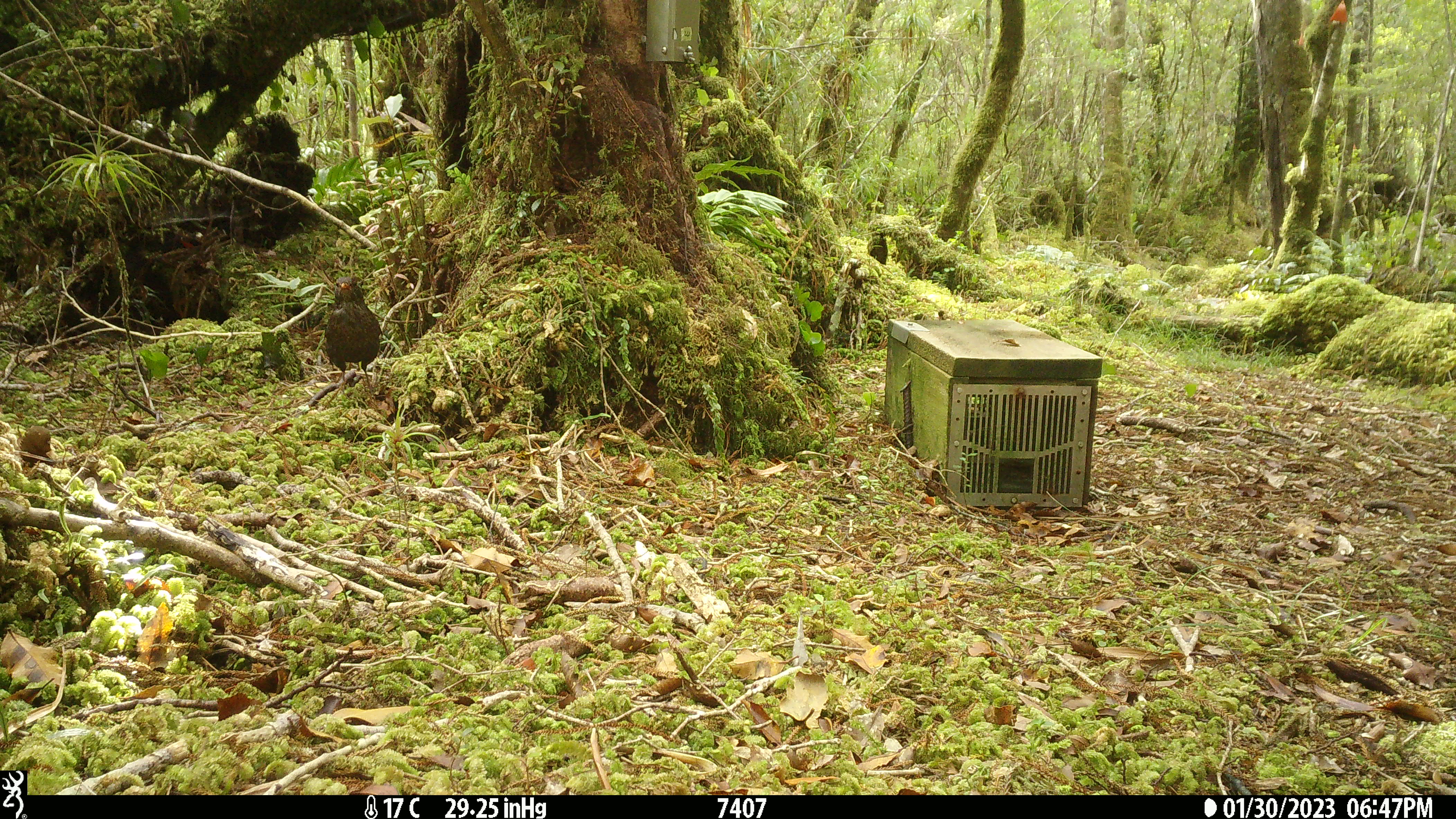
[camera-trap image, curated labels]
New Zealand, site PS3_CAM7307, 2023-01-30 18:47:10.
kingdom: Animalia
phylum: Chordata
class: Aves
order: Passeriformes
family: Turdidae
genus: Turdus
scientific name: Turdus merula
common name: eurasian blackbird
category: blackbird